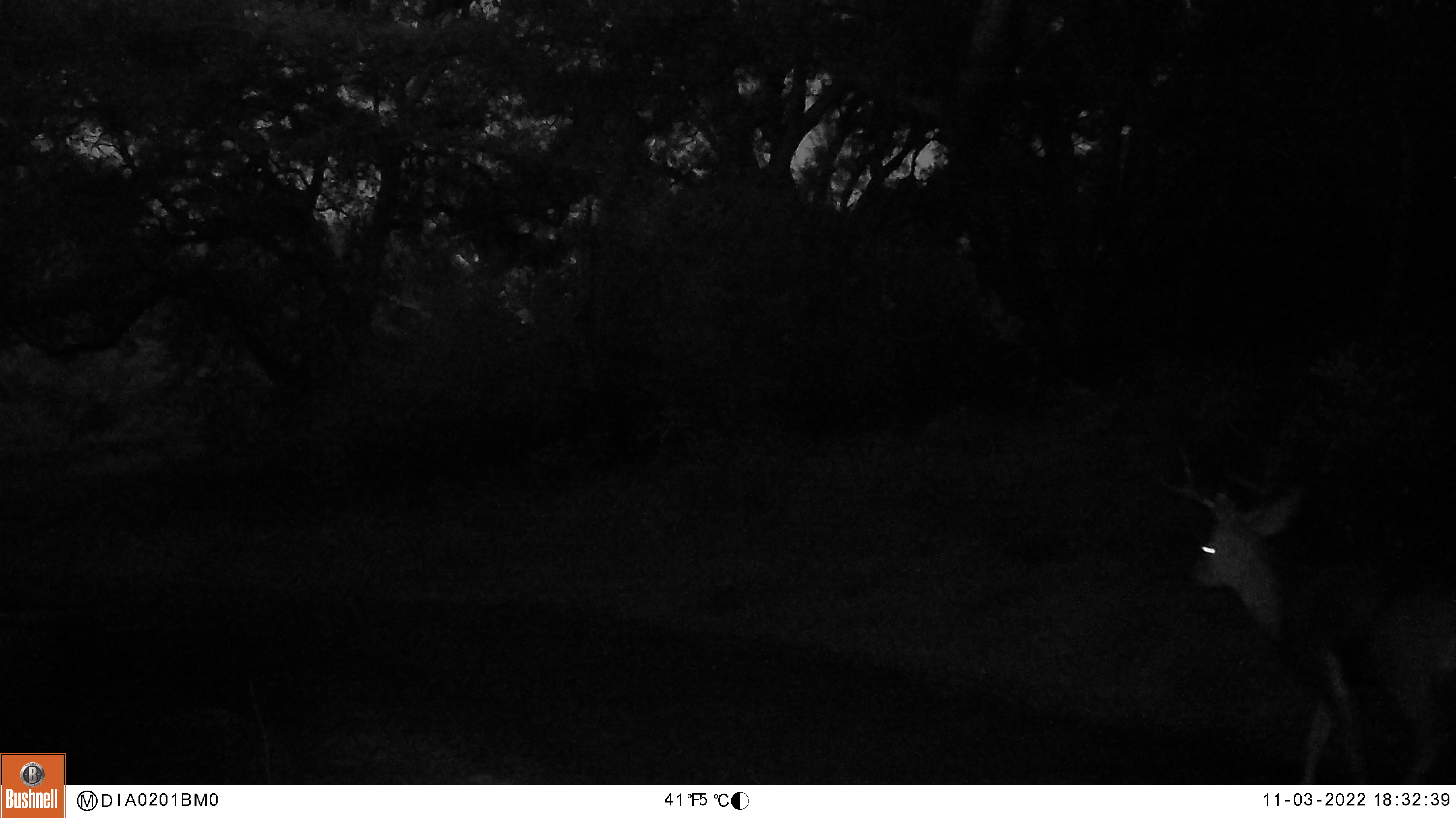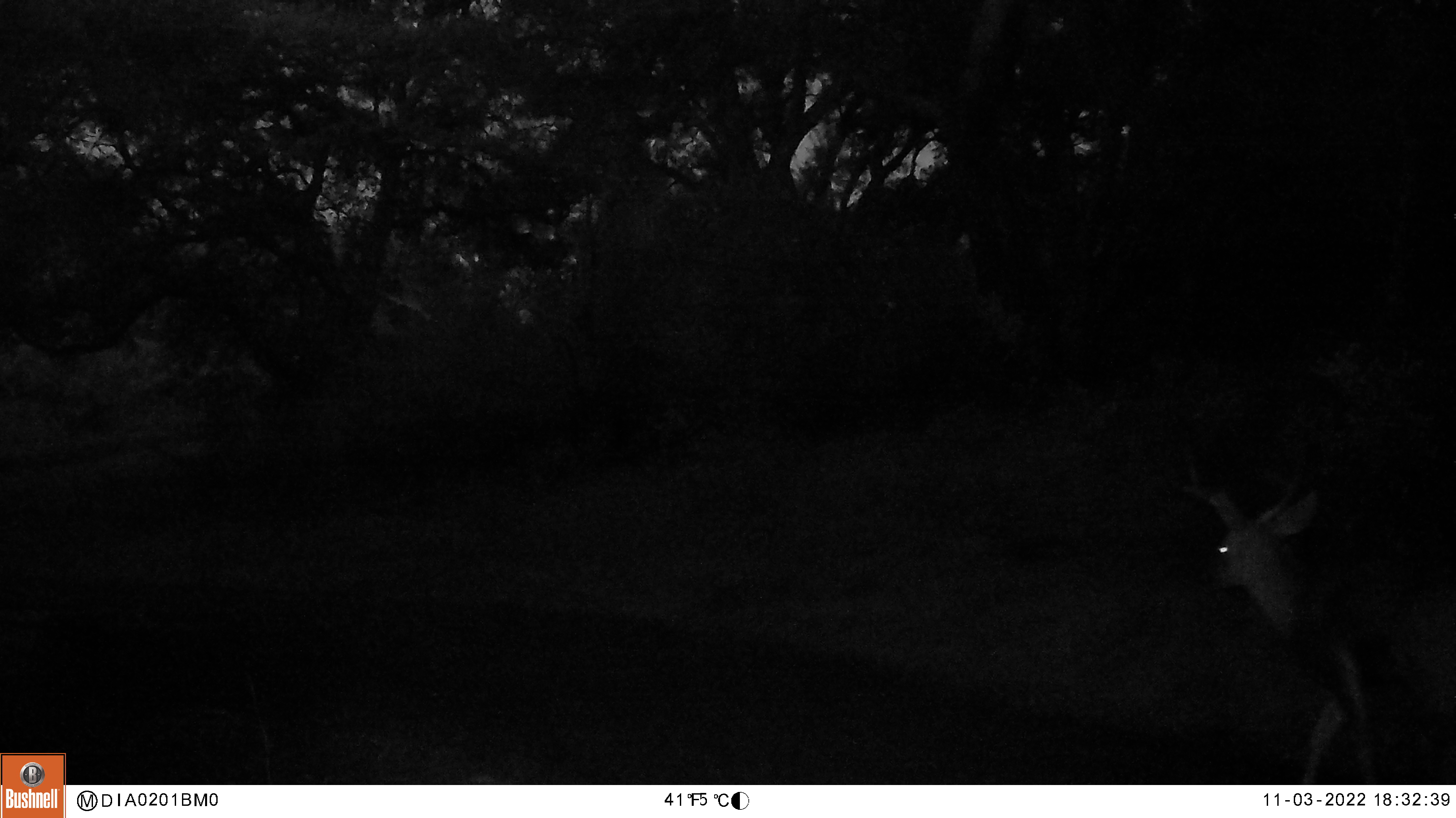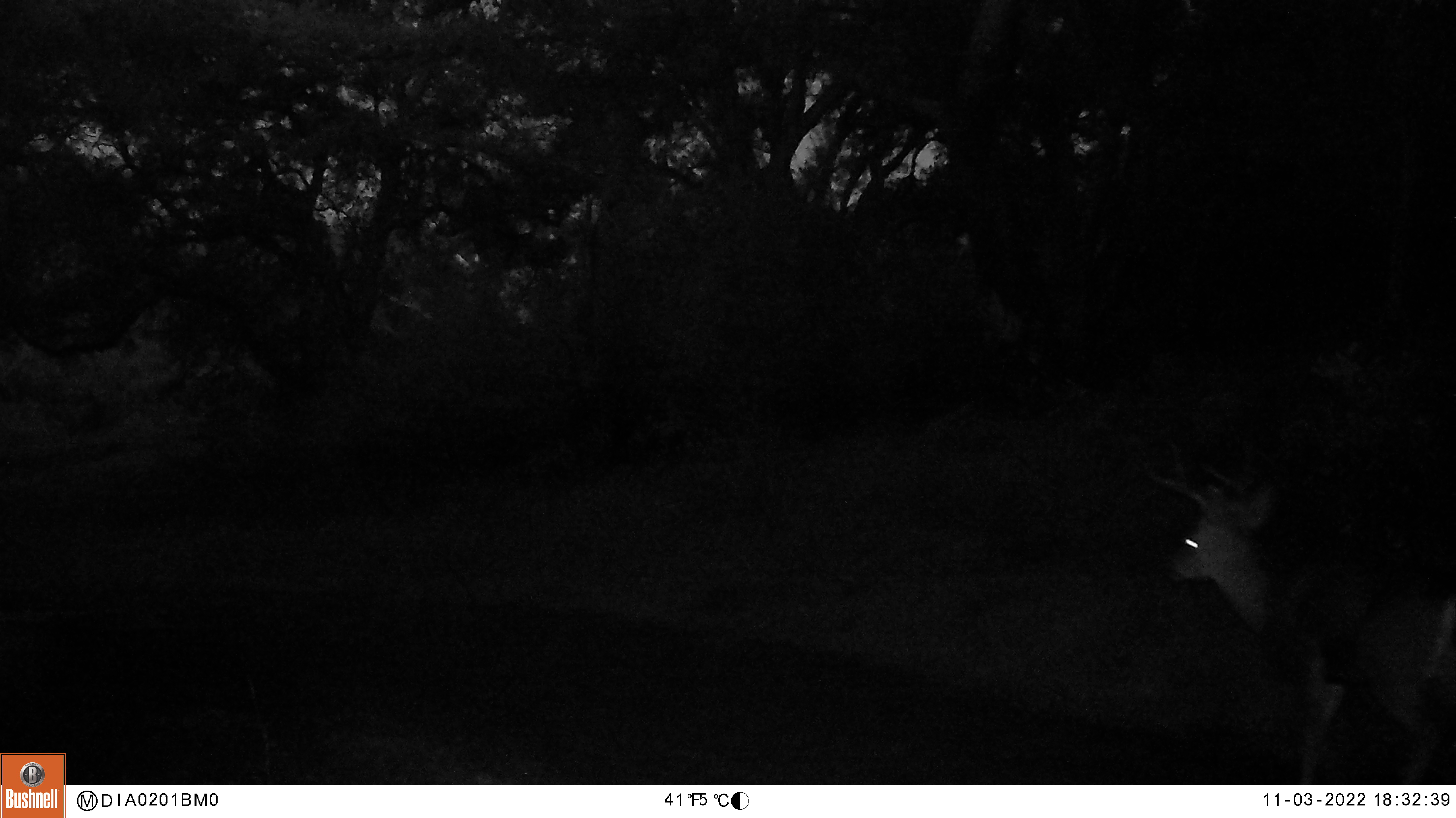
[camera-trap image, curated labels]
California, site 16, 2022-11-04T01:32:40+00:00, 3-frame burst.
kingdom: Animalia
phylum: Chordata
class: Mammalia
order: Artiodactyla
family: Cervidae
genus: Odocoileus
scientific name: Odocoileus hemionus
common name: mule deer